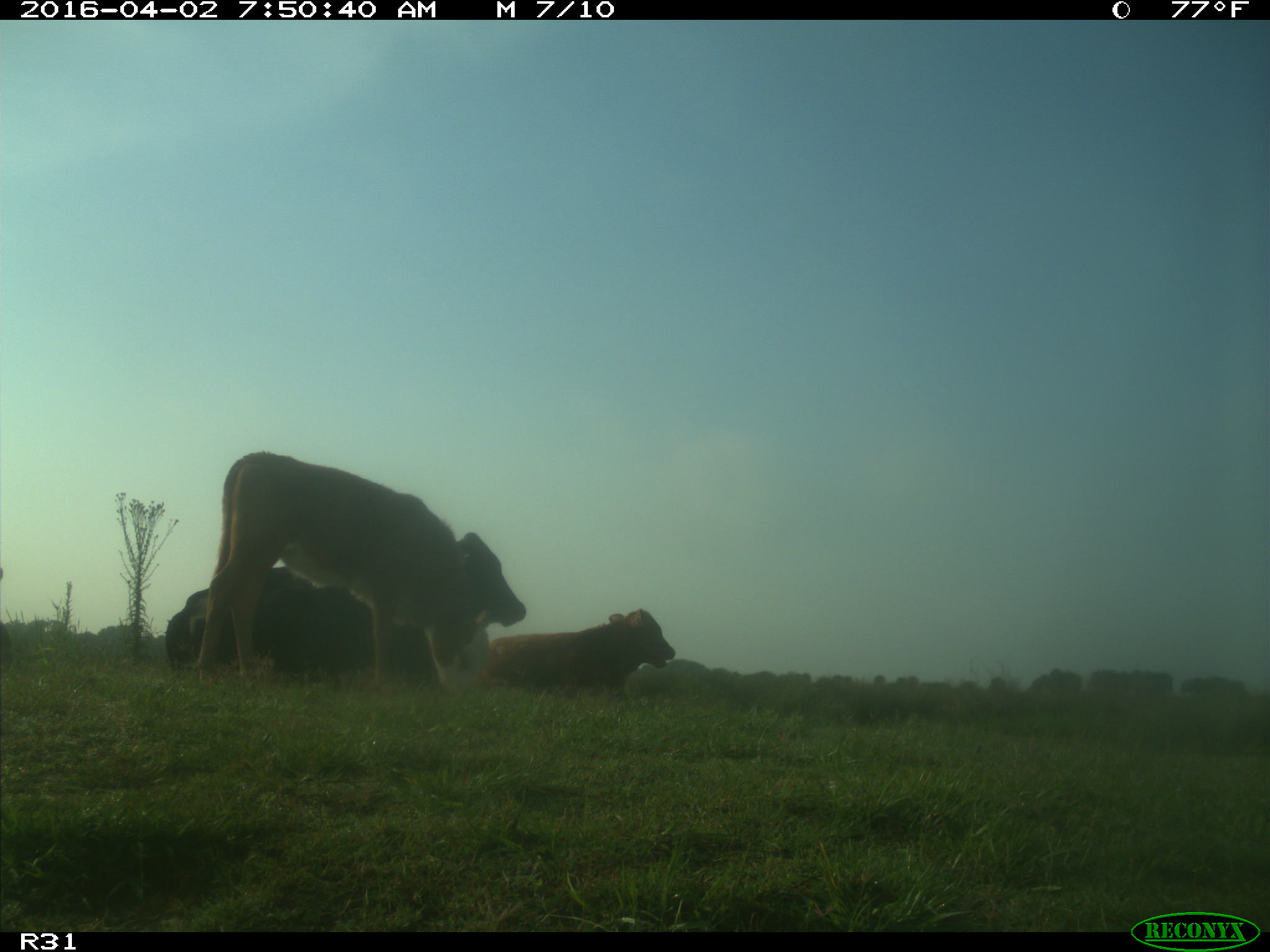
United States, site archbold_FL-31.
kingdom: Animalia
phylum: Chordata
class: Mammalia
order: Artiodactyla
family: Bovidae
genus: Bos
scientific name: Bos taurus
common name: domestic cow